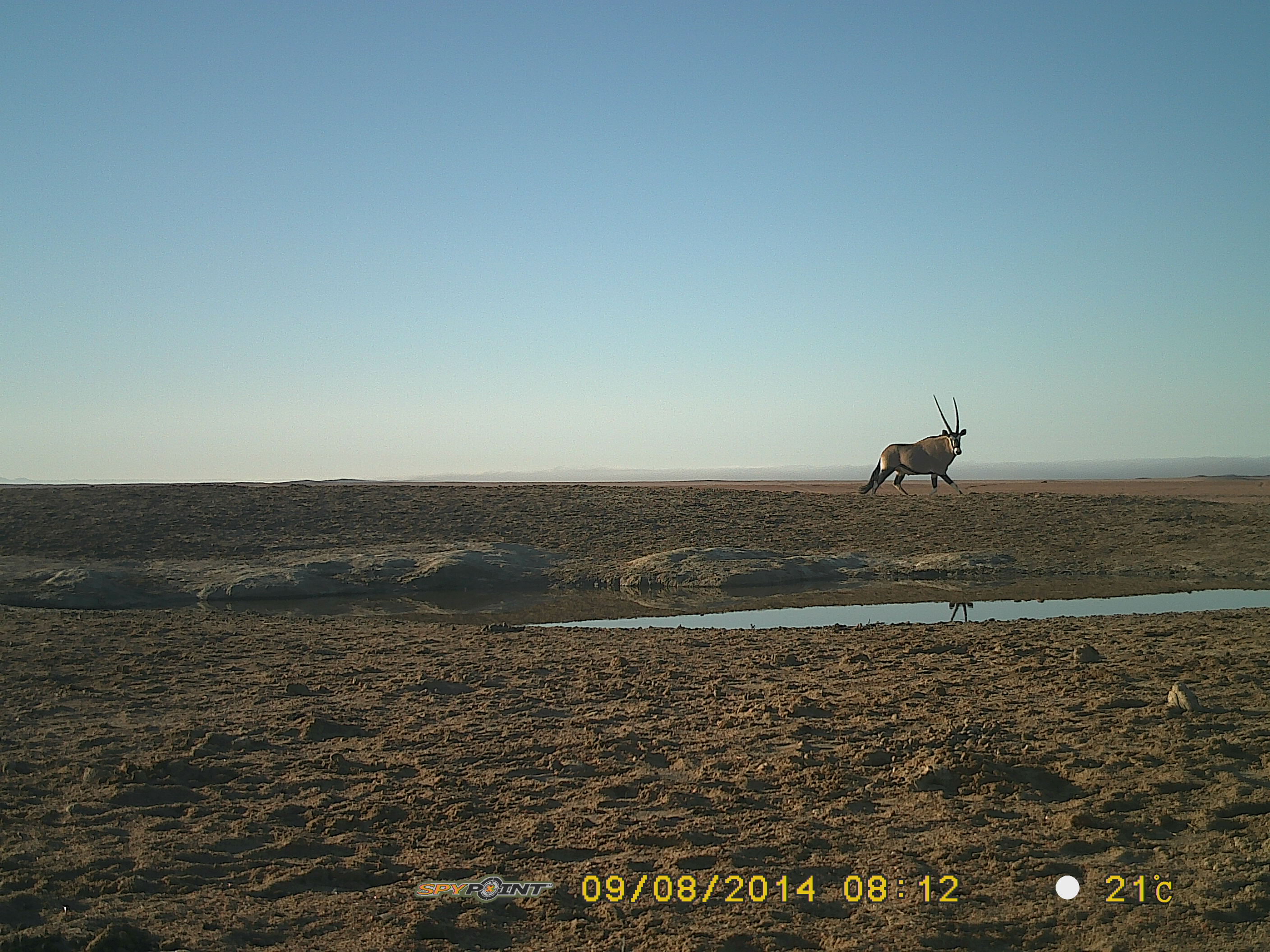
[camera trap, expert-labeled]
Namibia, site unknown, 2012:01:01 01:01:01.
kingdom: Animalia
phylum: Chordata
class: Mammalia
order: Artiodactyla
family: Bovidae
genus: Oryx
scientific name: Oryx gazella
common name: gemsbok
Oryx gazella (gemsbok).